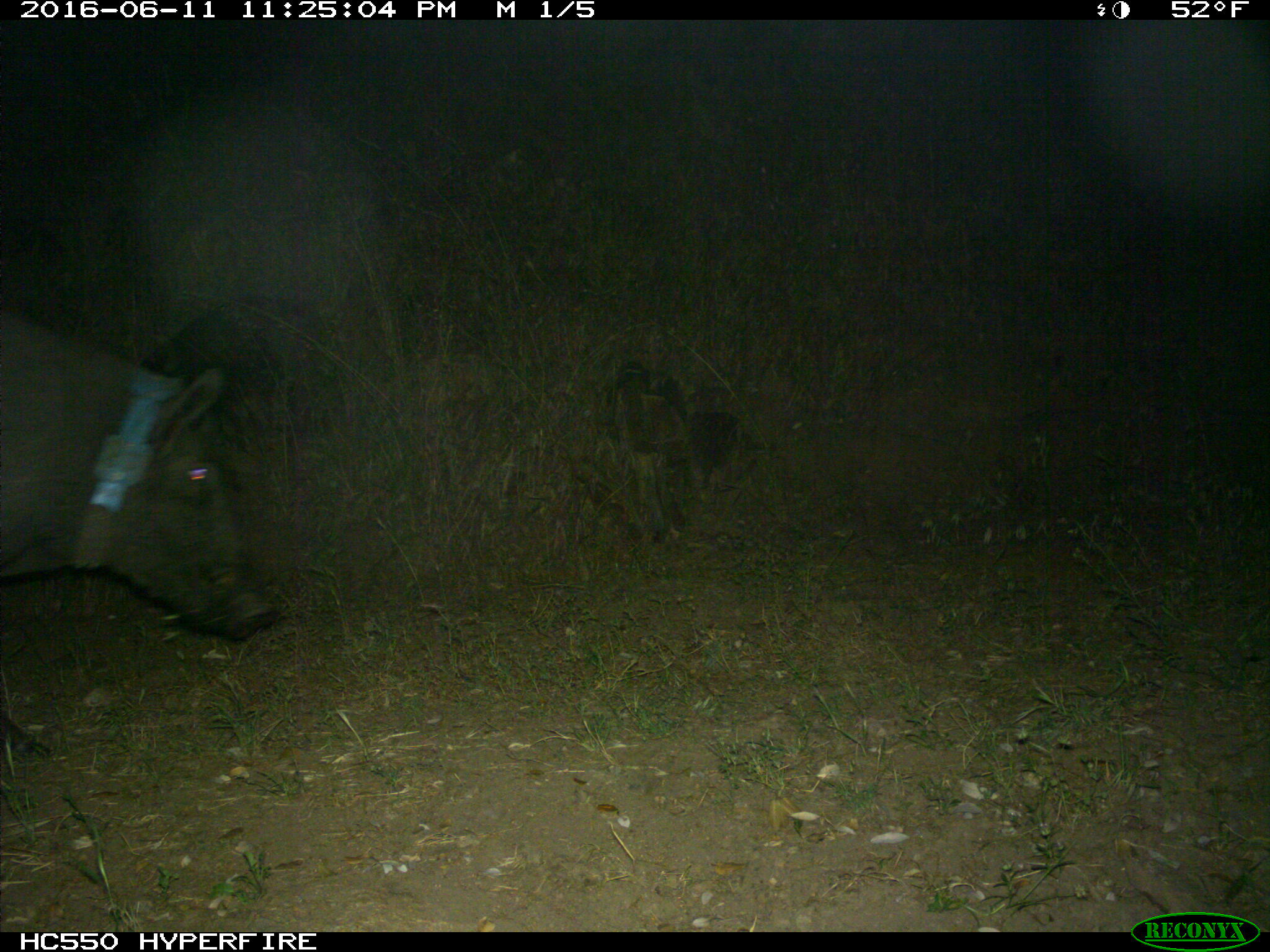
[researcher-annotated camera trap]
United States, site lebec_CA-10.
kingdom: Animalia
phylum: Chordata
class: Mammalia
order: Artiodactyla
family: Suidae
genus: Sus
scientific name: Sus scrofa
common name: wild boar